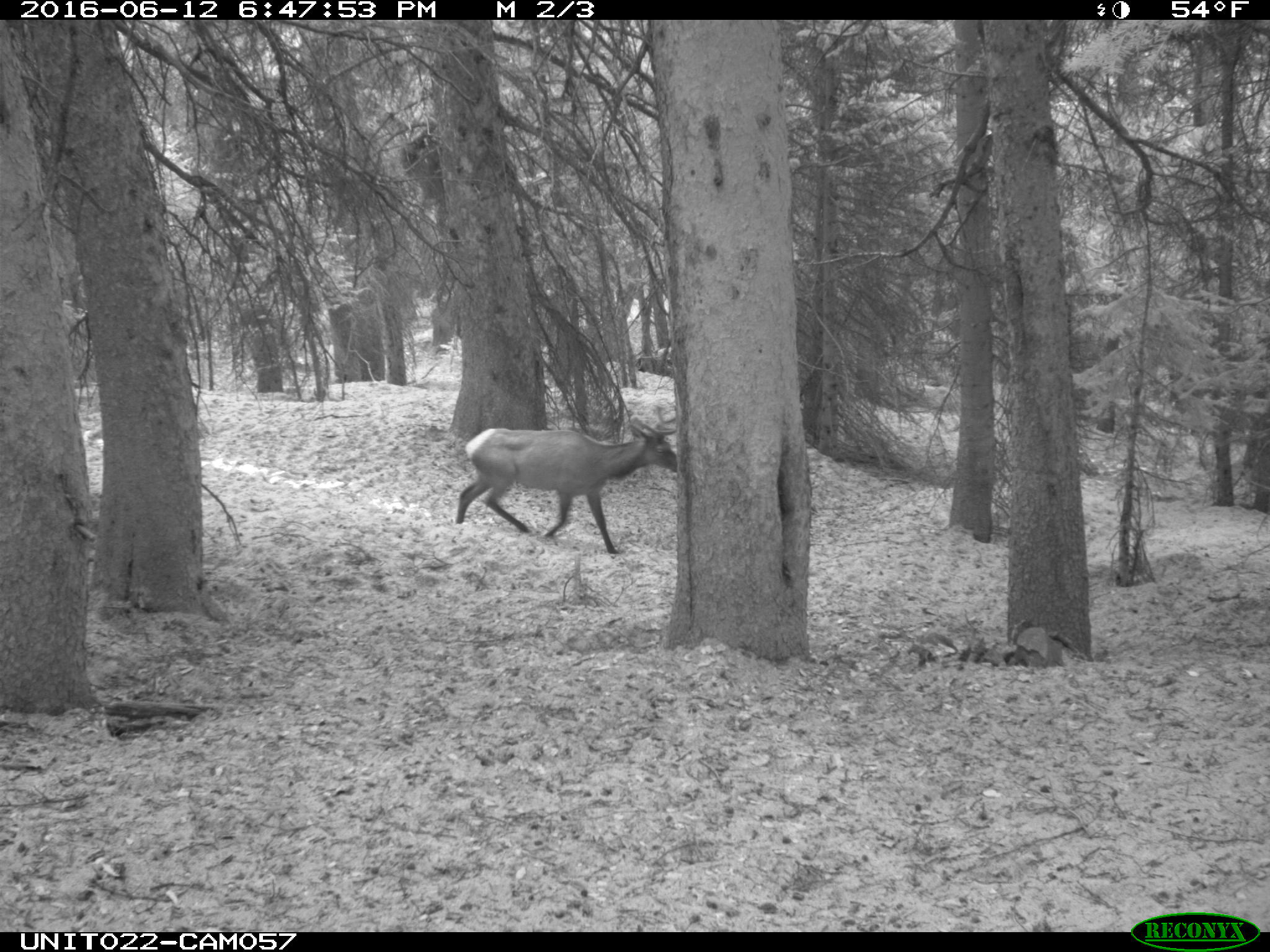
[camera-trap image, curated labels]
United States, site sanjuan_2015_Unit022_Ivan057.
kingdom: Animalia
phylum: Chordata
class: Mammalia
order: Artiodactyla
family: Cervidae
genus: Cervus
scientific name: Cervus elaphus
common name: red deer